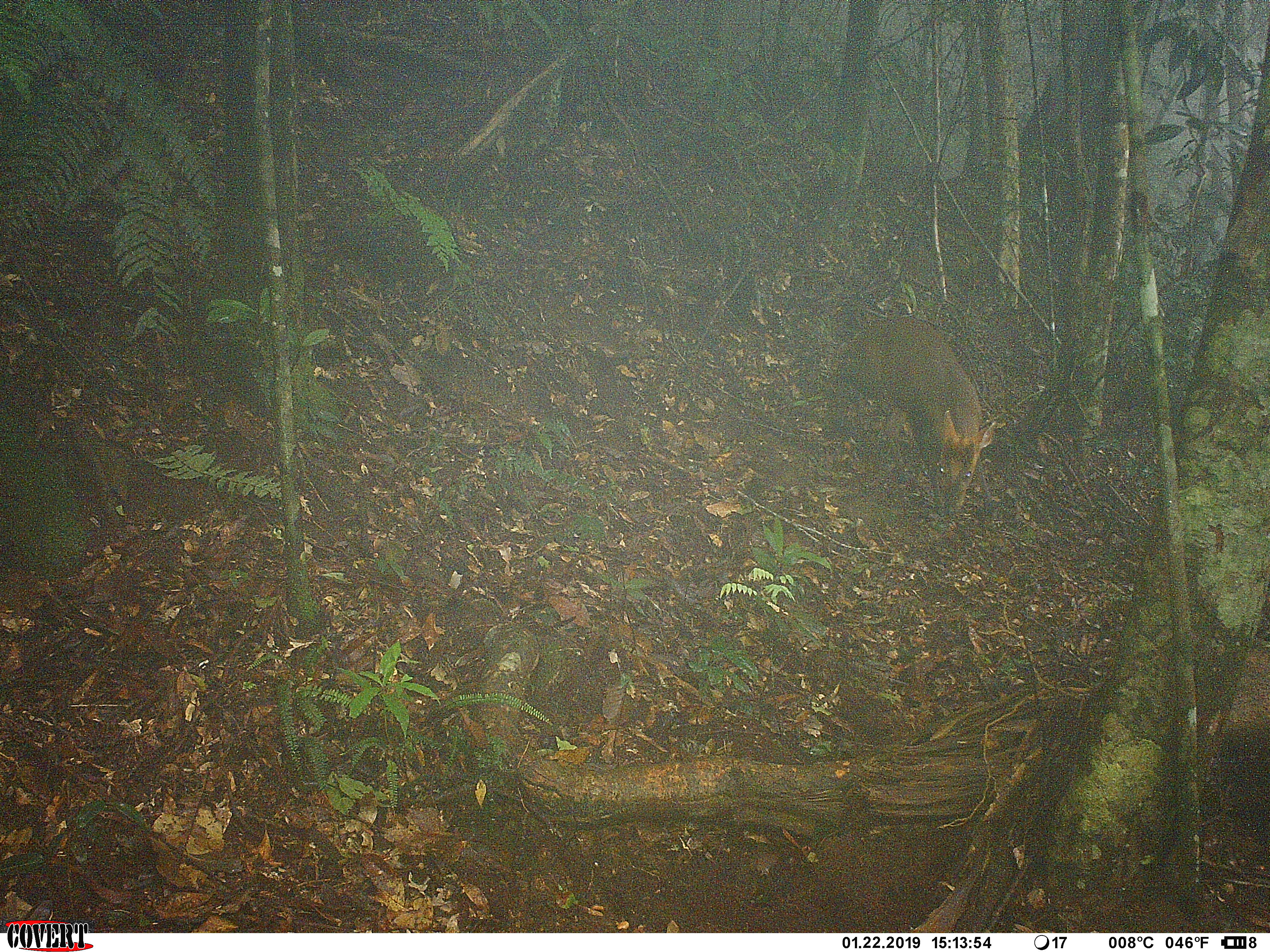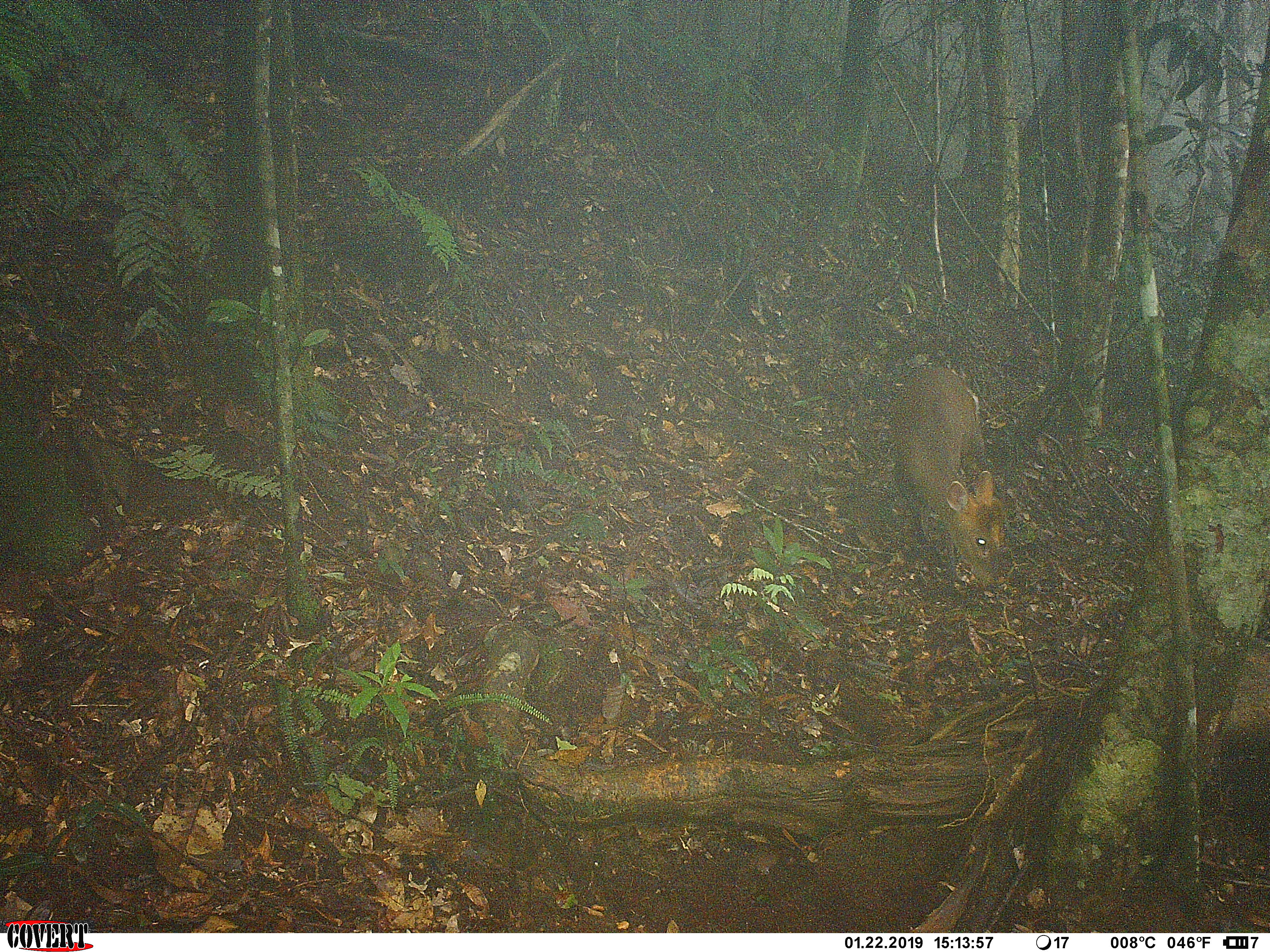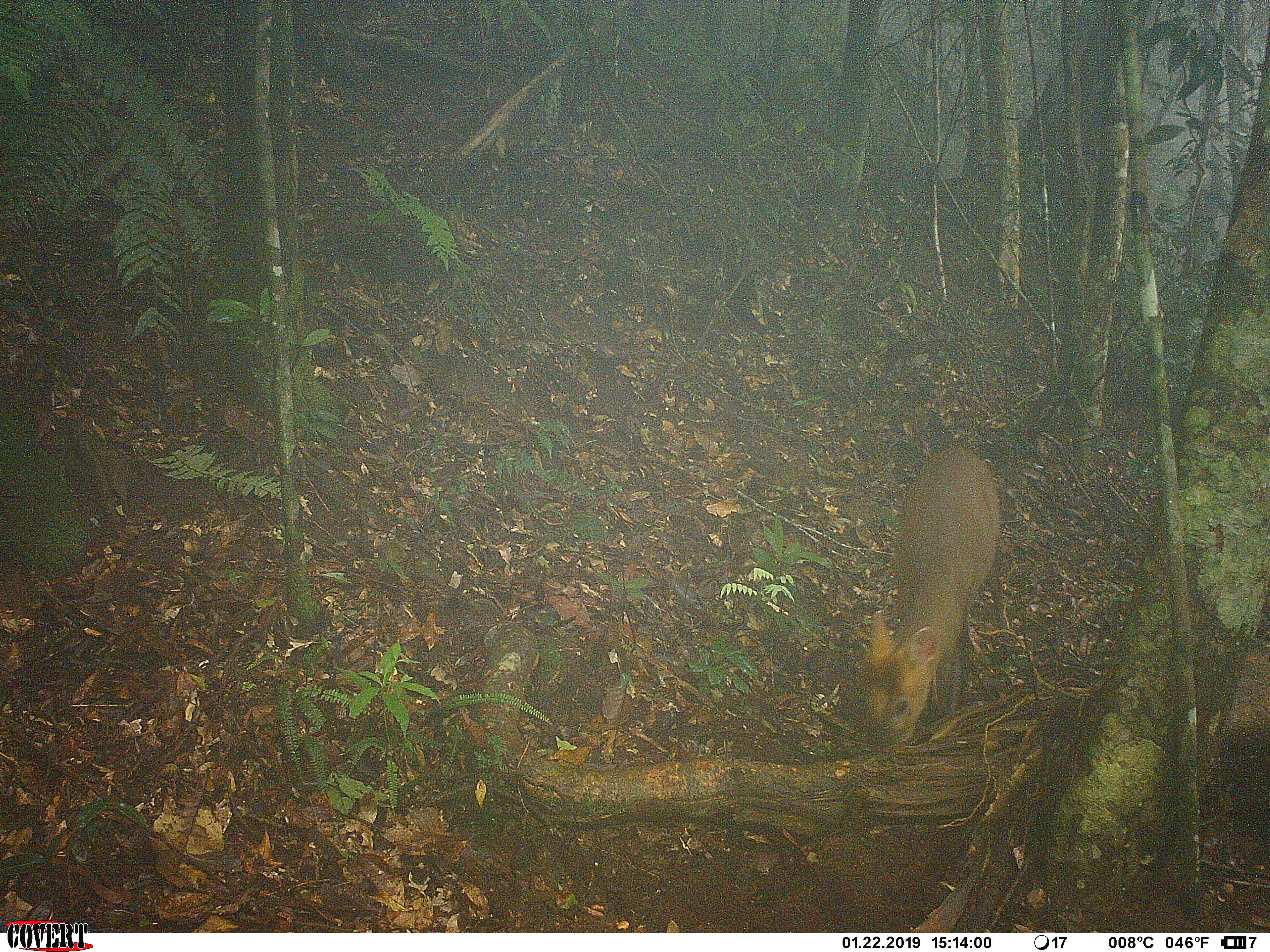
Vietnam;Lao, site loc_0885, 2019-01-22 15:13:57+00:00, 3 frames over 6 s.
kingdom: Animalia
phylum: Chordata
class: Mammalia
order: Artiodactyla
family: Cervidae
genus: Muntiacus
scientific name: Muntiacus rooseveltorum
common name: roosevelt's muntjac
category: roosevelts muntjac group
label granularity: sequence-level